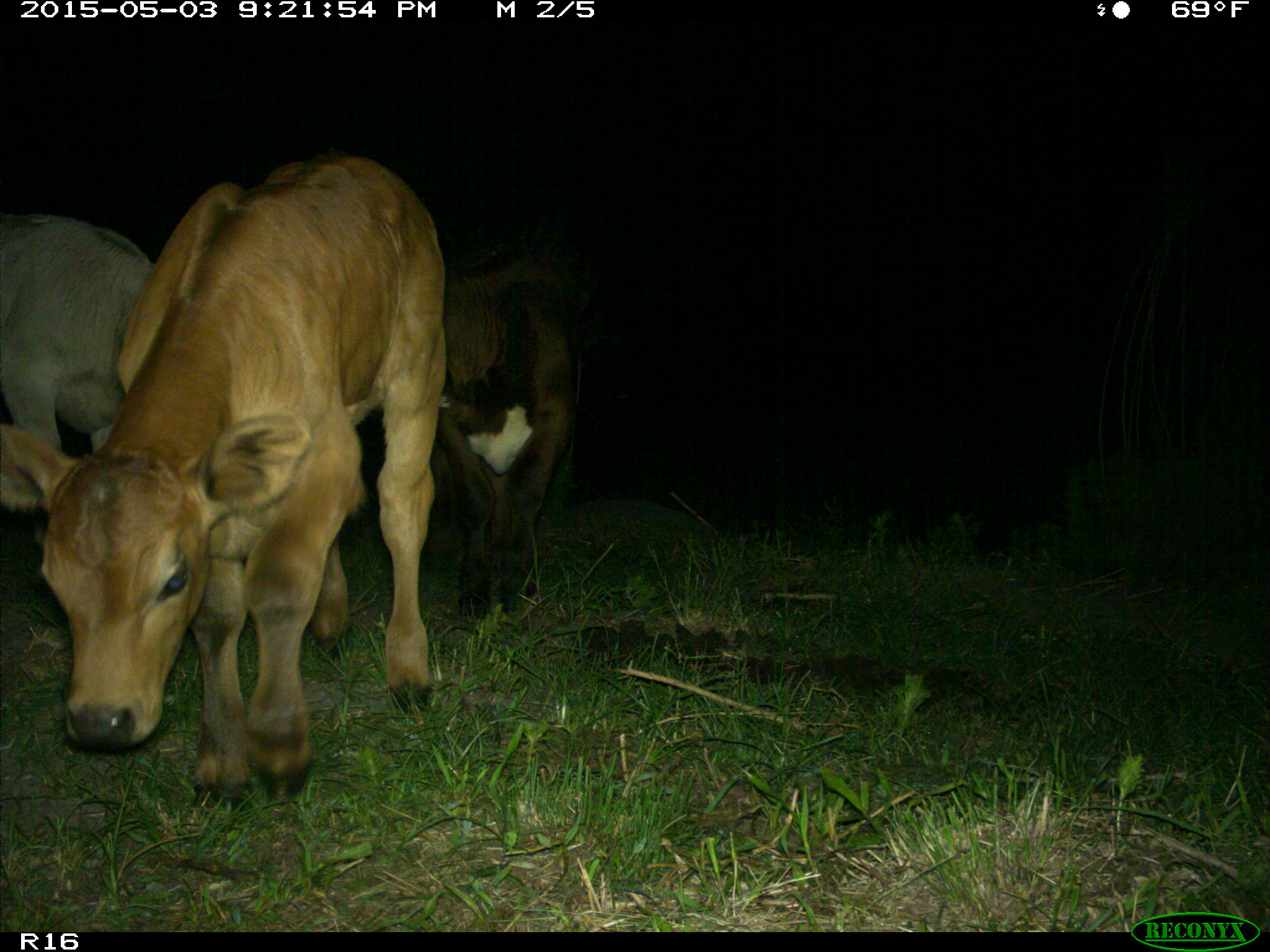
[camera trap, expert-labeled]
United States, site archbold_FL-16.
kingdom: Animalia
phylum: Chordata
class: Mammalia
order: Artiodactyla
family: Bovidae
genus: Bos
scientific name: Bos taurus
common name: domestic cow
Bos taurus (domestic cow).